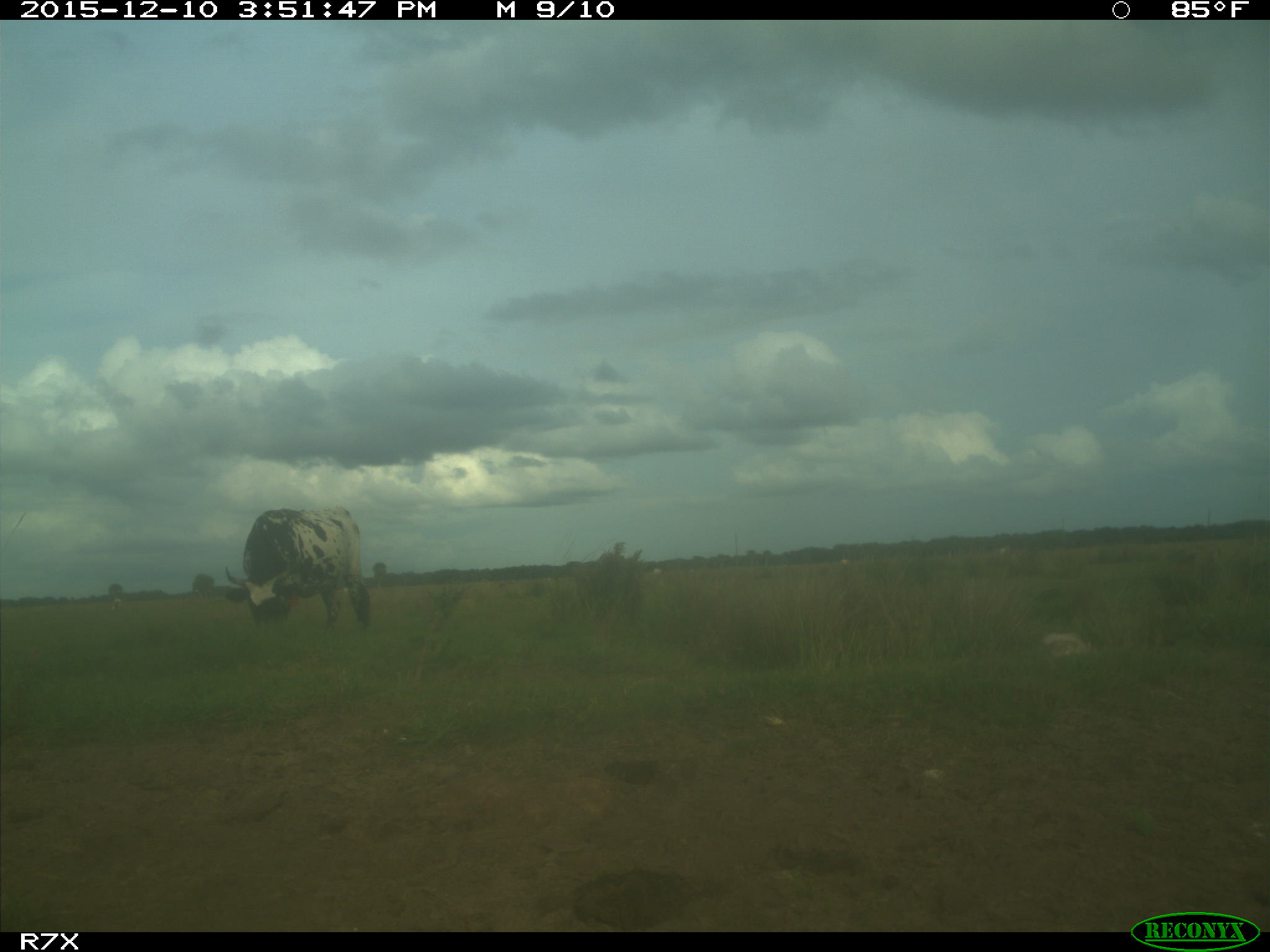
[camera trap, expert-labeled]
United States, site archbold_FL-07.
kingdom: Animalia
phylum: Chordata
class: Mammalia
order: Artiodactyla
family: Bovidae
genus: Bos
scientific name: Bos taurus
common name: domestic cow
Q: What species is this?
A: Bos taurus (domestic cow).